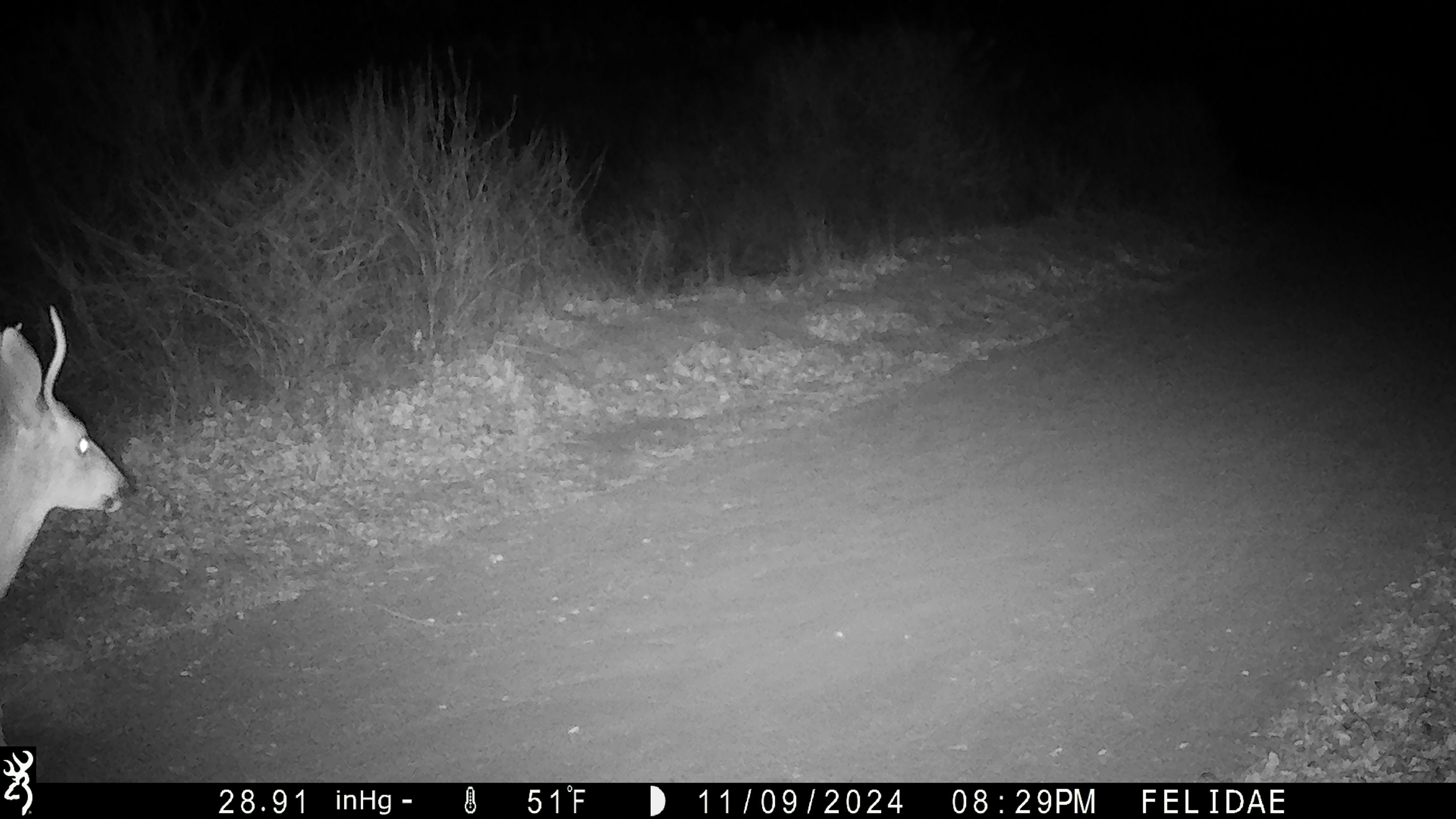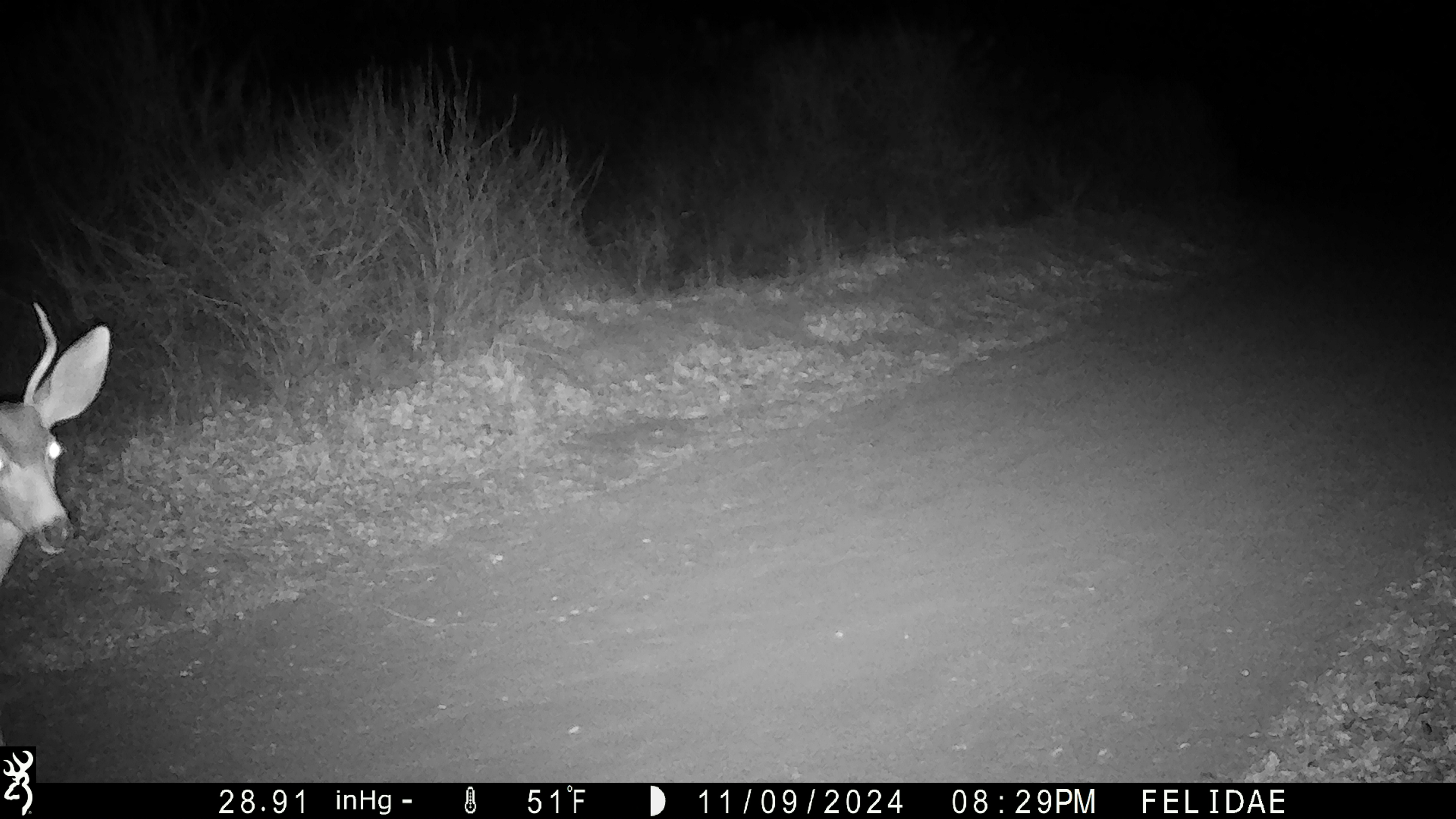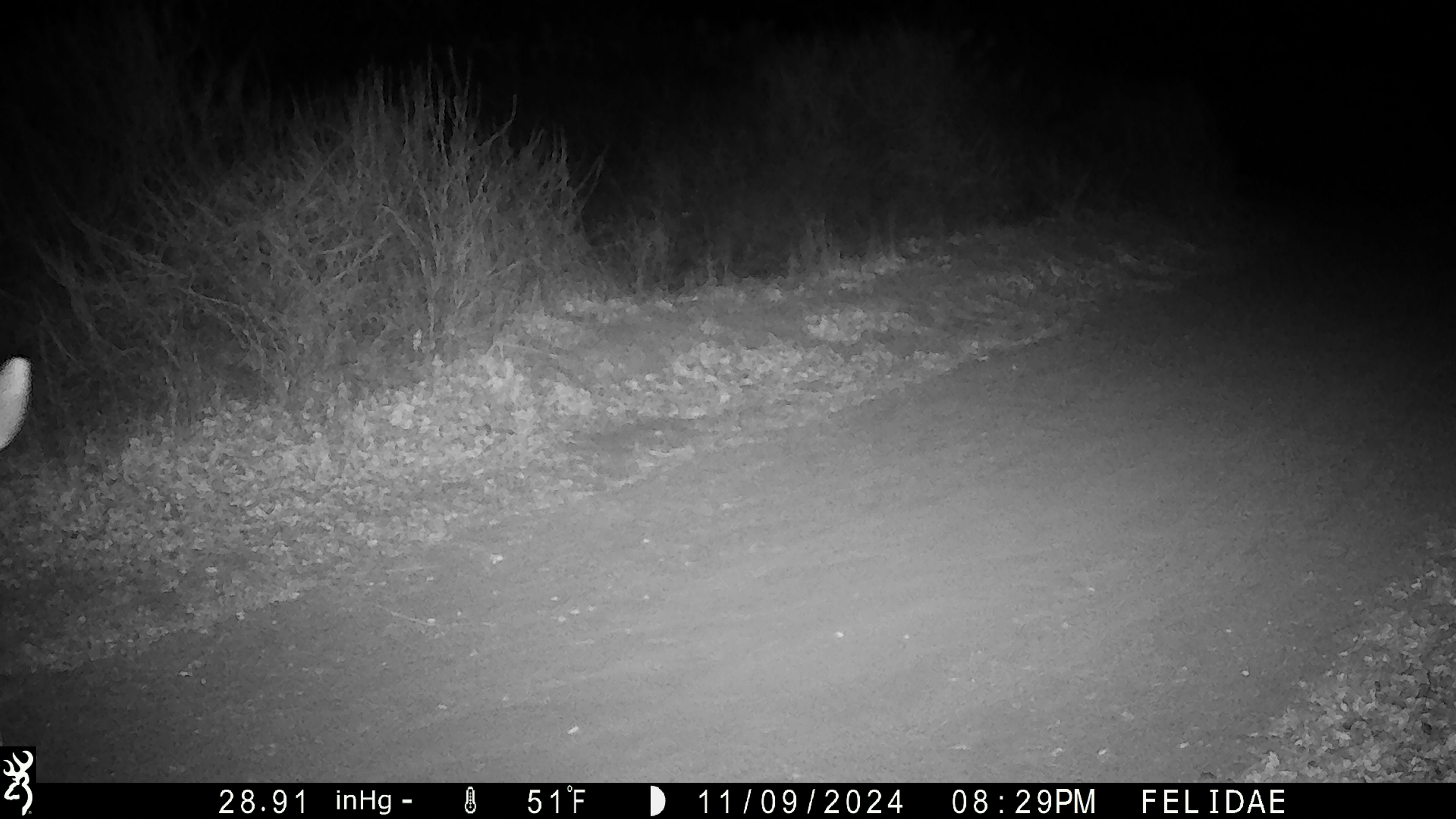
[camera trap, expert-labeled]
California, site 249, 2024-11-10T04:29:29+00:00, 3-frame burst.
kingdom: Animalia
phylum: Chordata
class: Mammalia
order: Artiodactyla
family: Cervidae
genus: Odocoileus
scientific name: Odocoileus hemionus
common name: mule deer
Mule deer (Odocoileus hemionus).